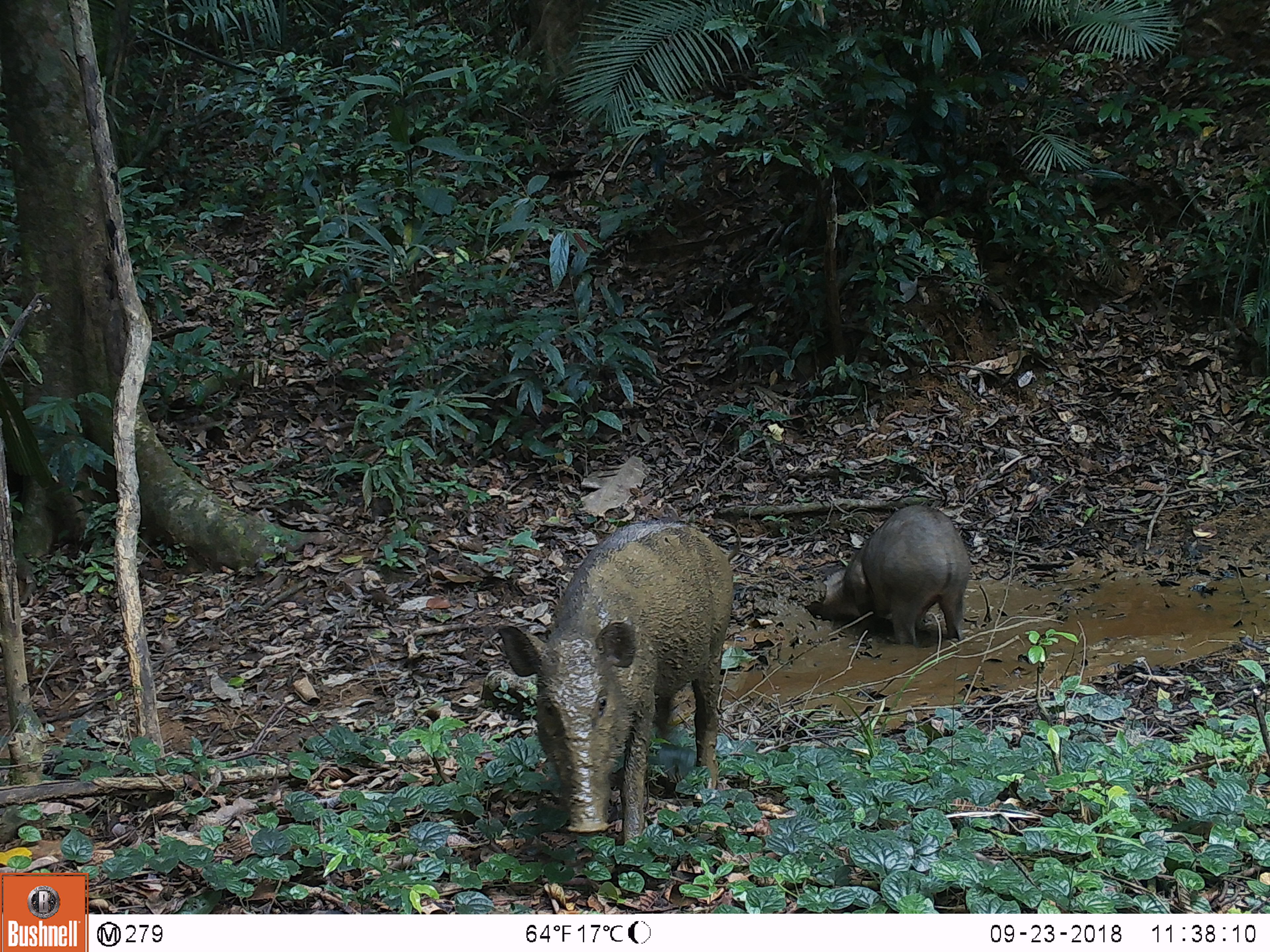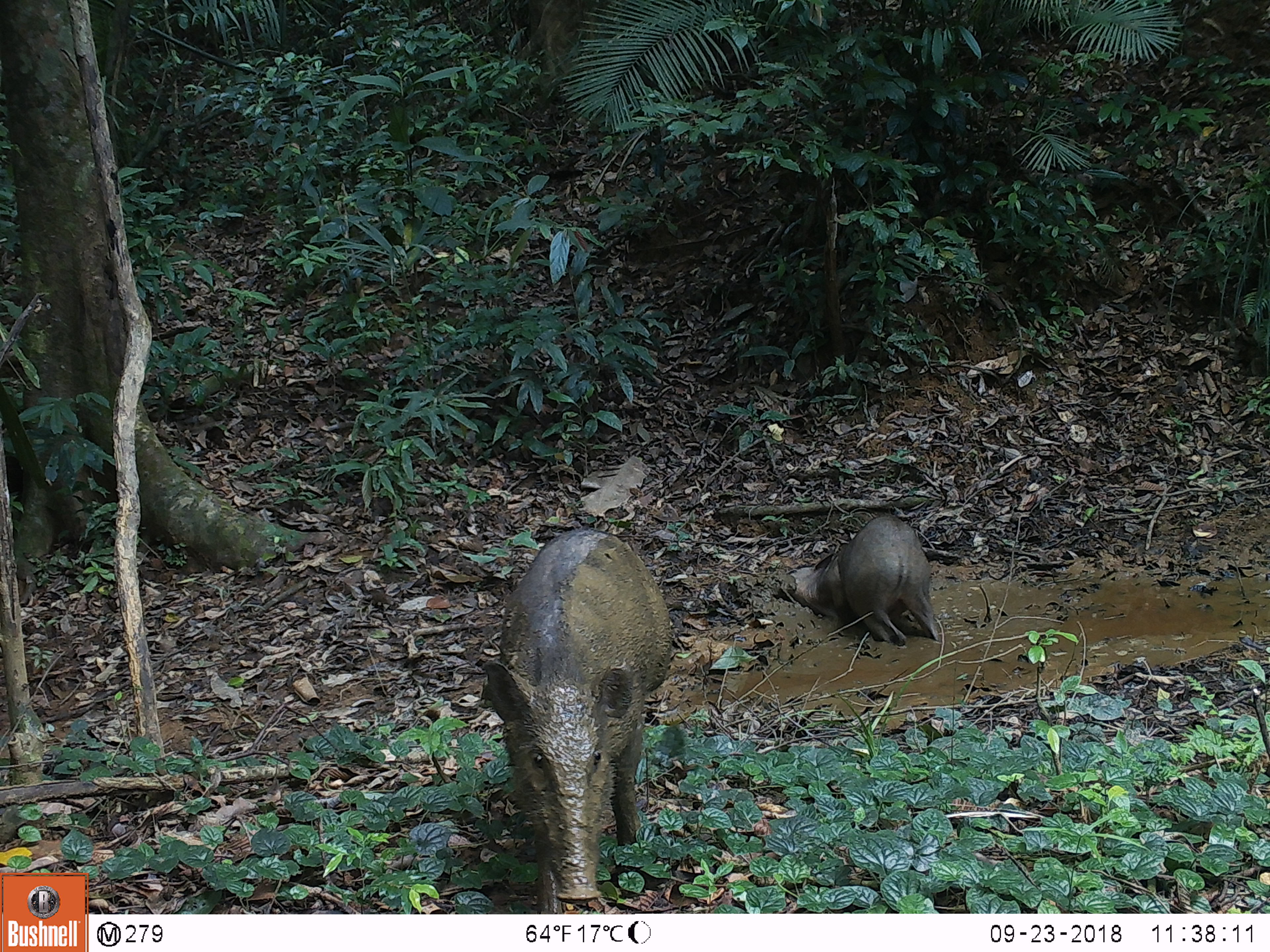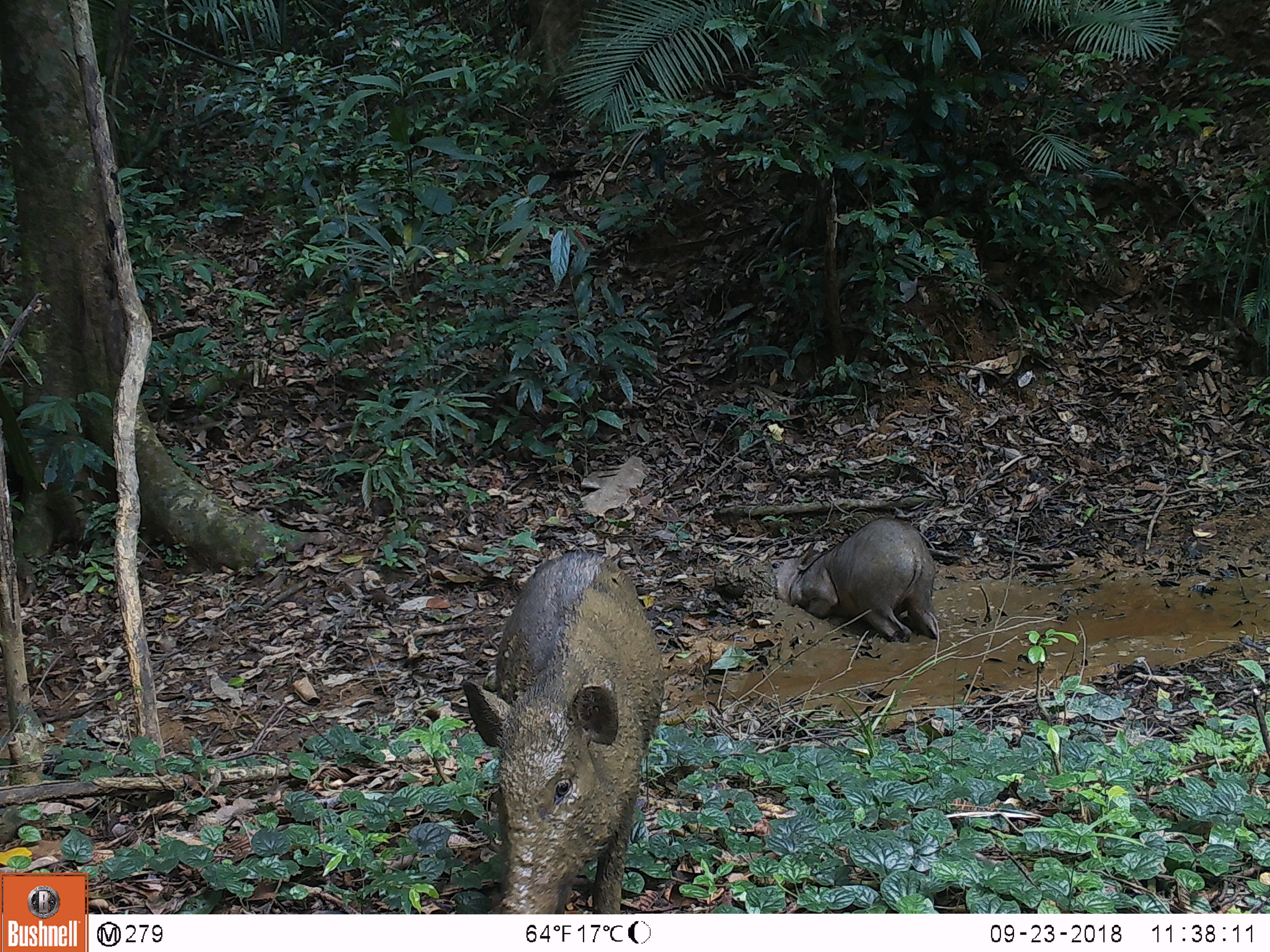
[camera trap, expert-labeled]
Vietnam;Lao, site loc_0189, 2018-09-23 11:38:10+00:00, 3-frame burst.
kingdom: Animalia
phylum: Chordata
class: Mammalia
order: Artiodactyla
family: Suidae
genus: Sus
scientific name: Sus scrofa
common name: eurasian wild pig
Eurasian wild pig (Sus scrofa). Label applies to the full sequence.